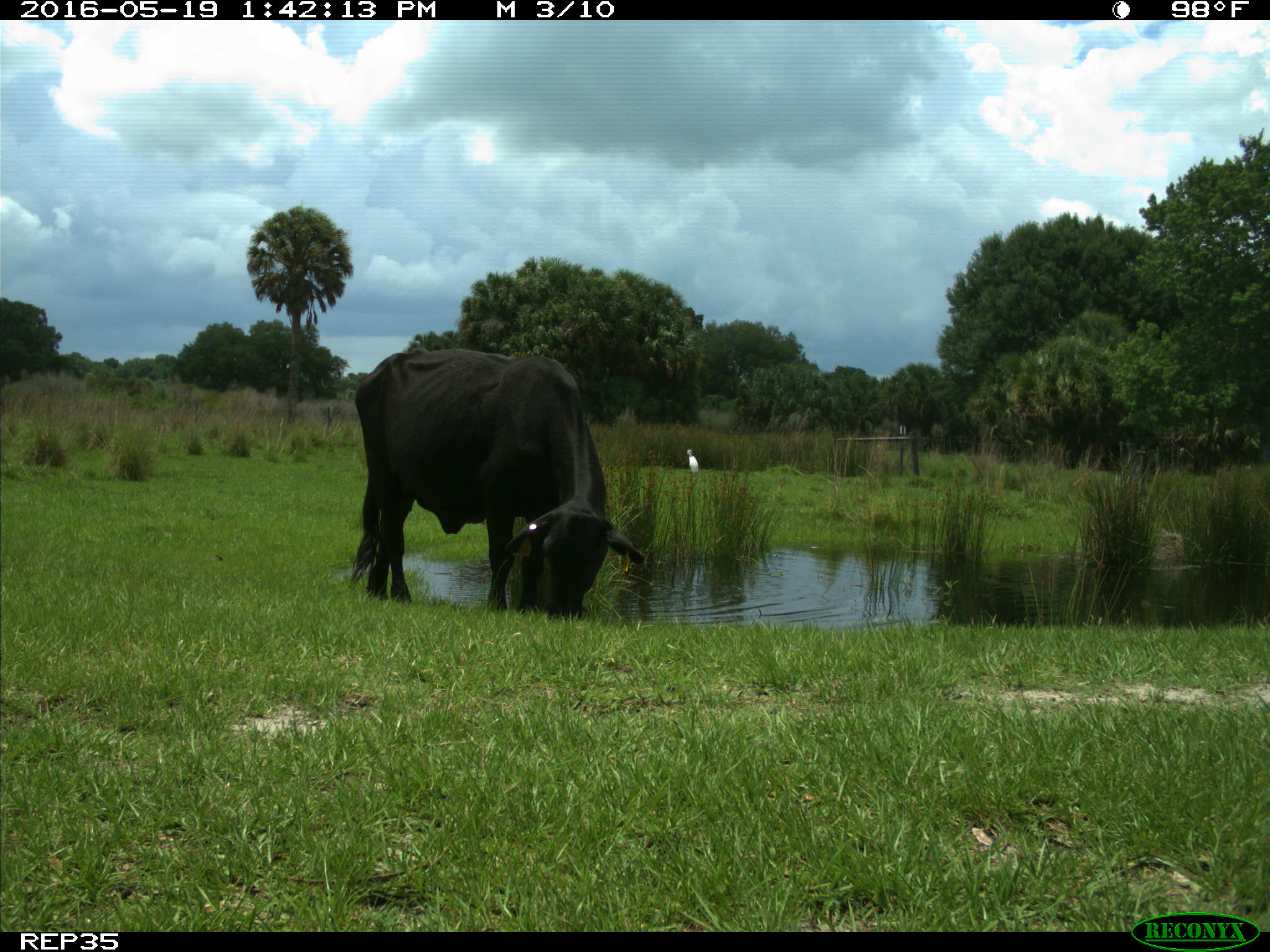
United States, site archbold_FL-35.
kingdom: Animalia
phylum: Chordata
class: Mammalia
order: Artiodactyla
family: Bovidae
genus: Bos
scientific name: Bos taurus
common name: domestic cow